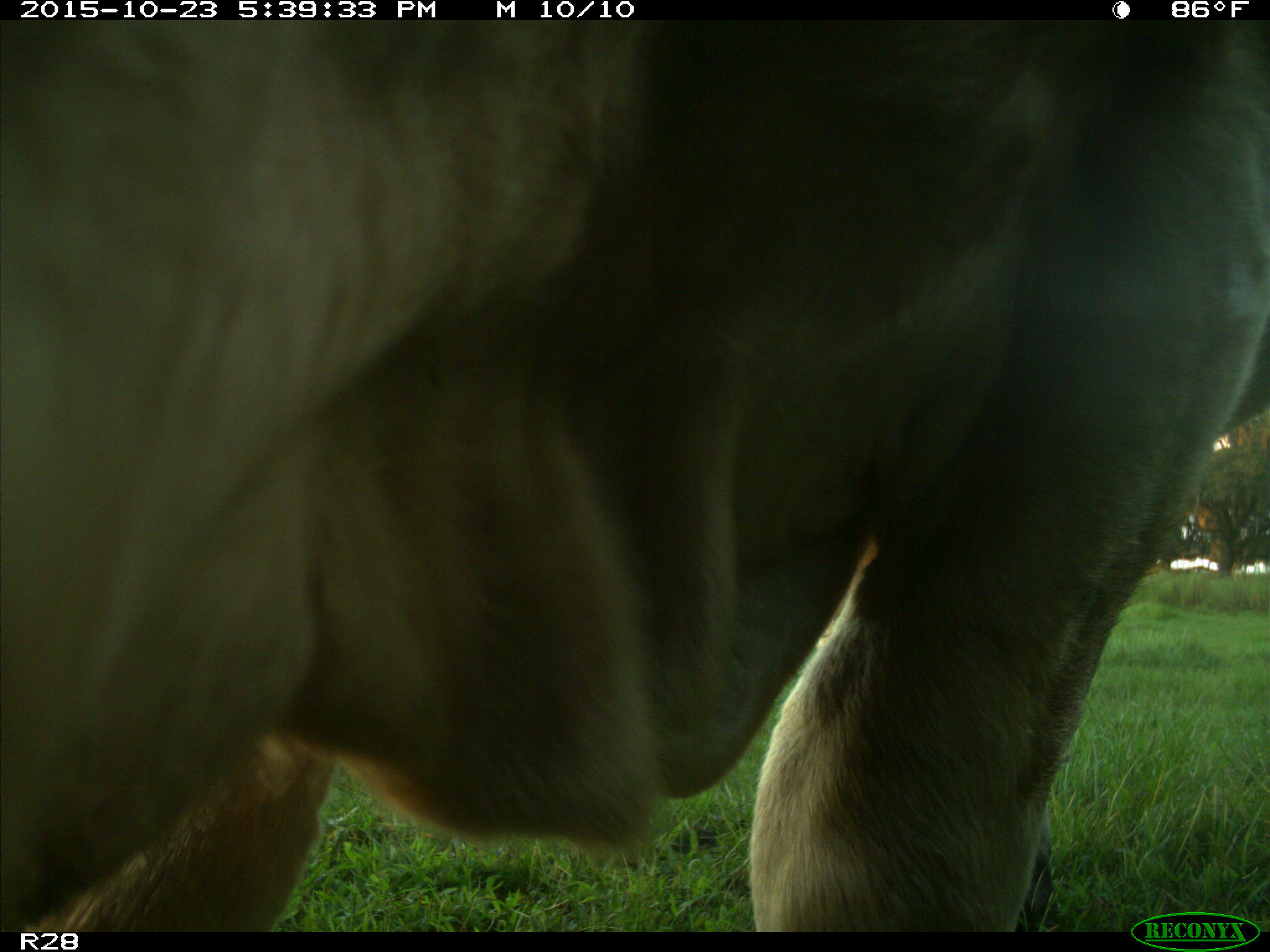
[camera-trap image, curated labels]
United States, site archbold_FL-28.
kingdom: Animalia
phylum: Chordata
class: Mammalia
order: Artiodactyla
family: Bovidae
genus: Bos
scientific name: Bos taurus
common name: domestic cow